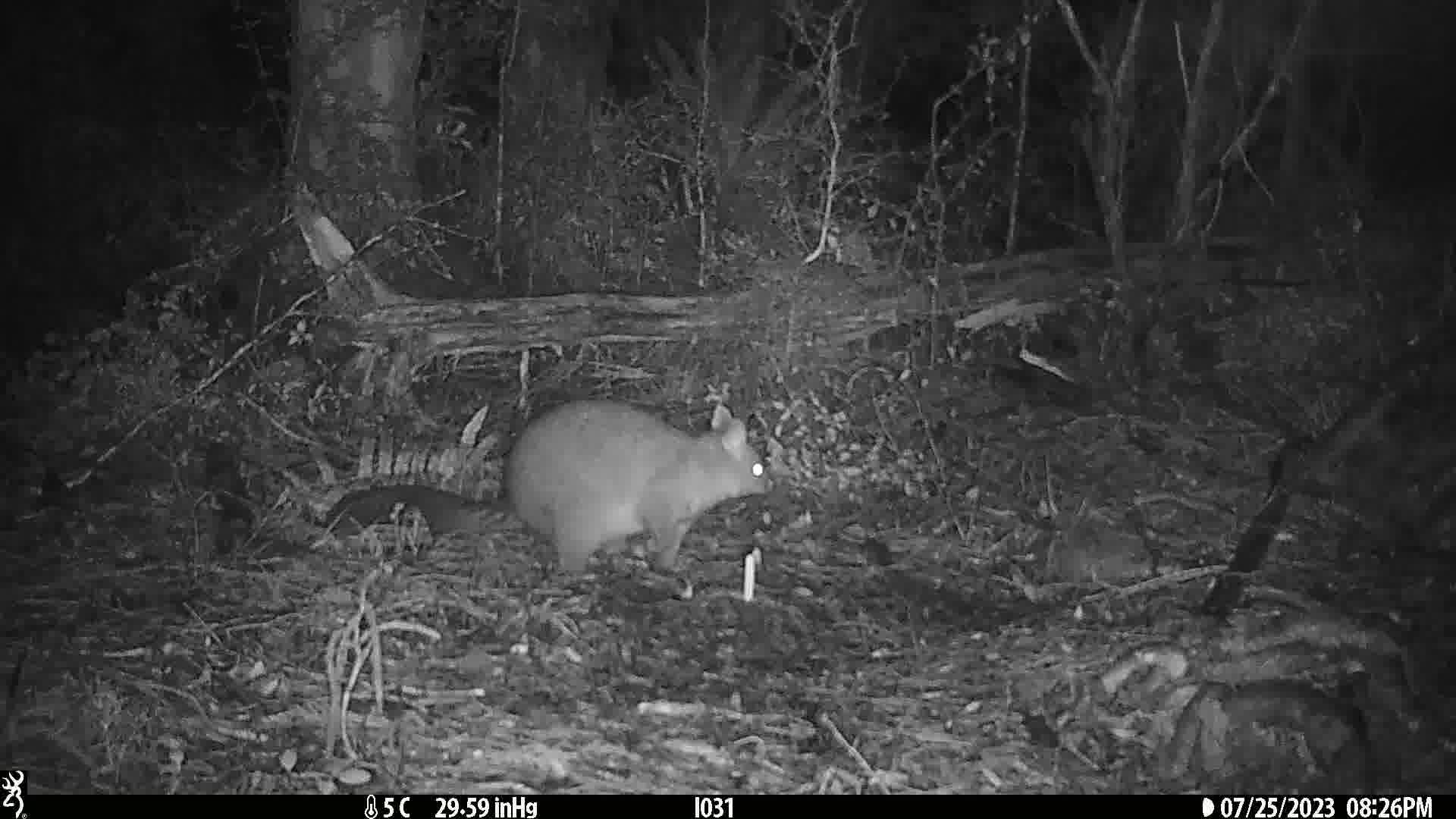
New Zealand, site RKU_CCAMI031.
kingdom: Animalia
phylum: Chordata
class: Mammalia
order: Diprotodontia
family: Phalangeridae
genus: Trichosurus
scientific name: Trichosurus vulpecula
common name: common brushtail possum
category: possum